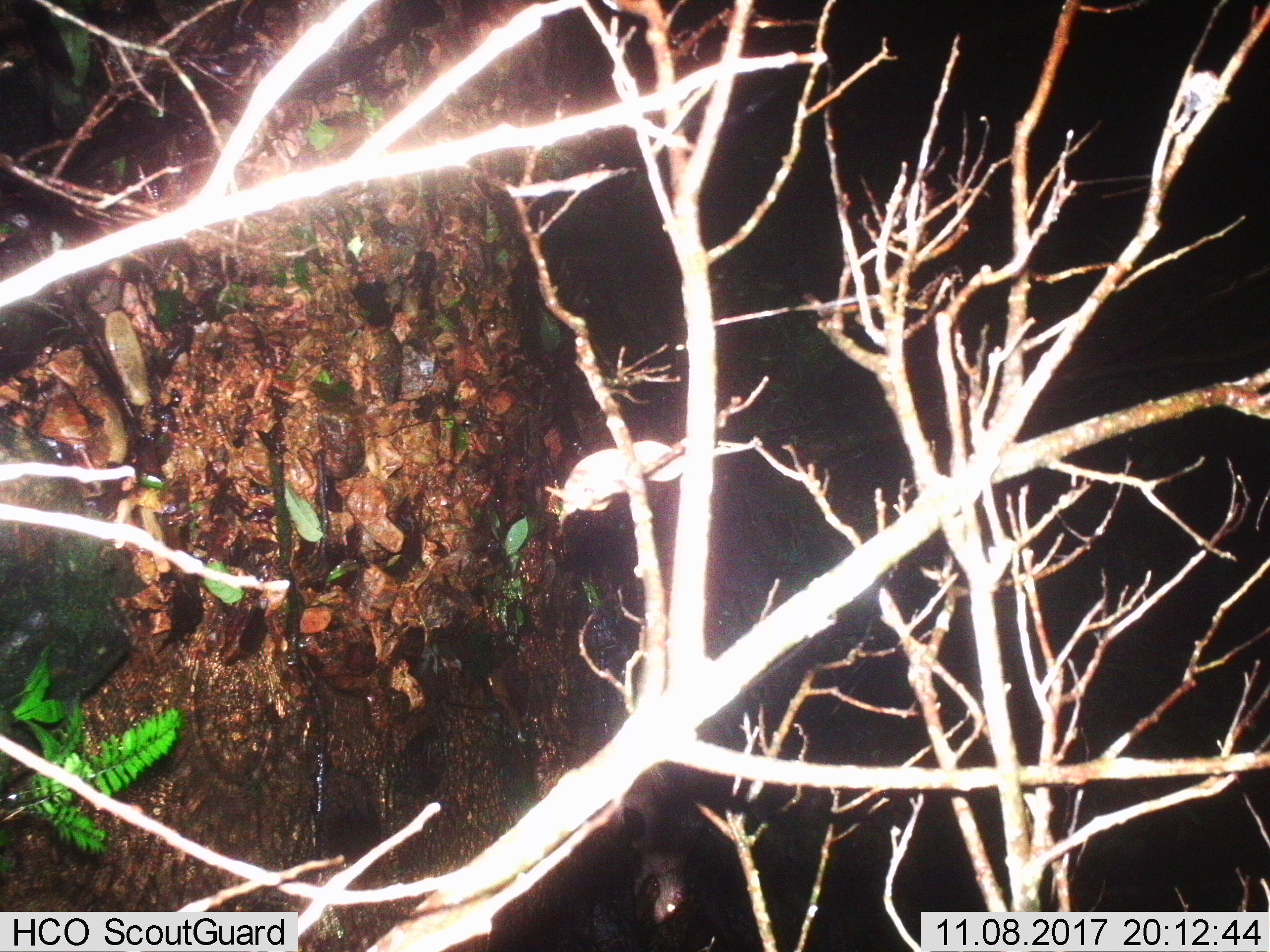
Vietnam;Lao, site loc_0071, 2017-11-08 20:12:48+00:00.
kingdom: Animalia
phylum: Chordata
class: Mammalia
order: Rodentia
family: Hystricidae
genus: Atherurus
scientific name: Atherurus macrourus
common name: asiatic brush-tailed porcupine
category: asiatic brush tailed porcupine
Asiatic brush tailed porcupine (asiatic brush-tailed porcupine) (Atherurus macrourus). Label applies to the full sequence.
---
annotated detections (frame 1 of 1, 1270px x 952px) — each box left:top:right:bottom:
asiatic brush tailed porcupine: 617:760:706:924